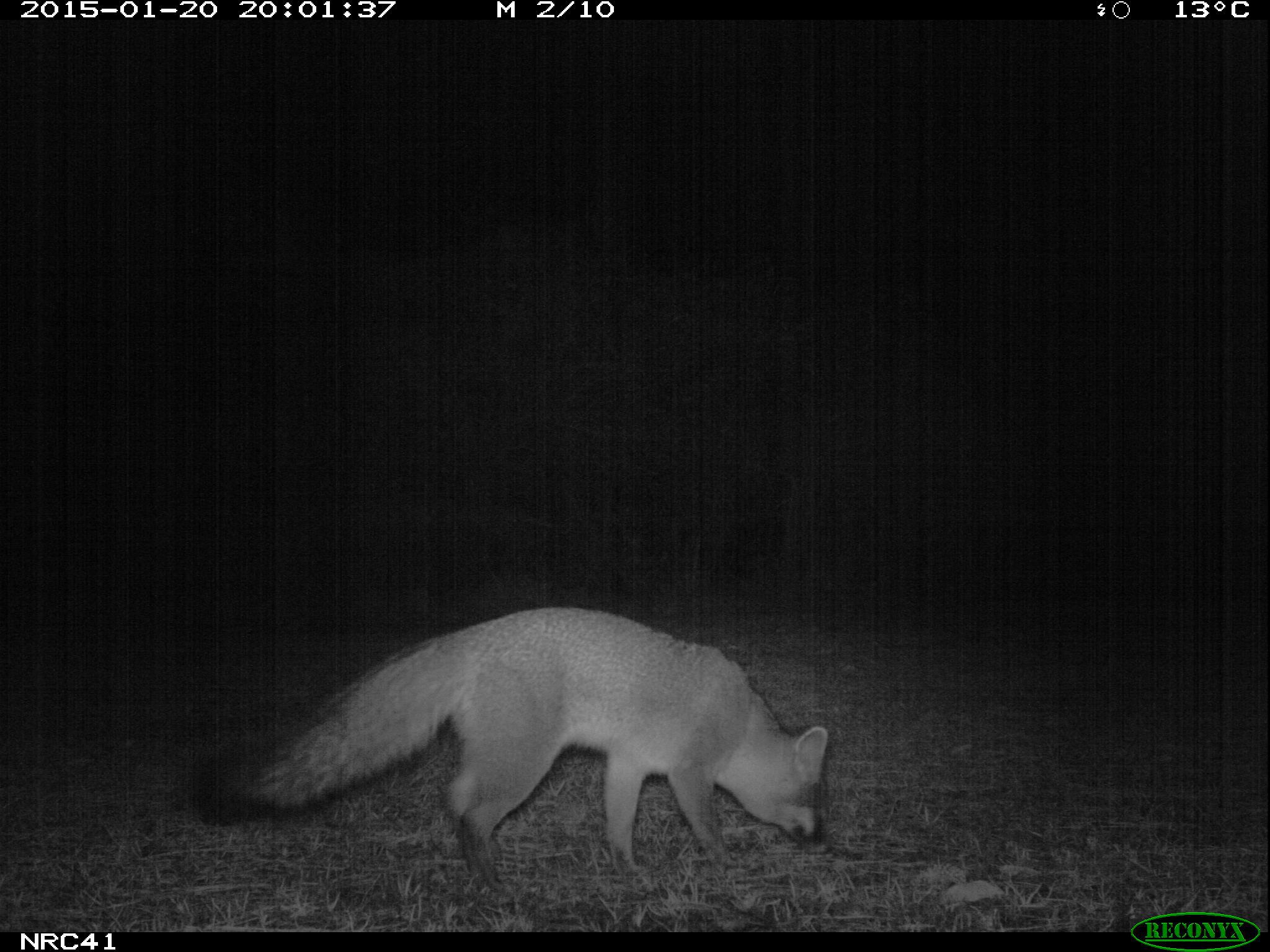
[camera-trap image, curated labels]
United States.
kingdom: Animalia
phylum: Chordata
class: Mammalia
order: Carnivora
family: Canidae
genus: Urocyon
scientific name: Urocyon cinereoargenteus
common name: gray fox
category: Grey Fox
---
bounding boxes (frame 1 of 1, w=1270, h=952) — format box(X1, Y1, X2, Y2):
Grey Fox: box(163, 593, 860, 891)